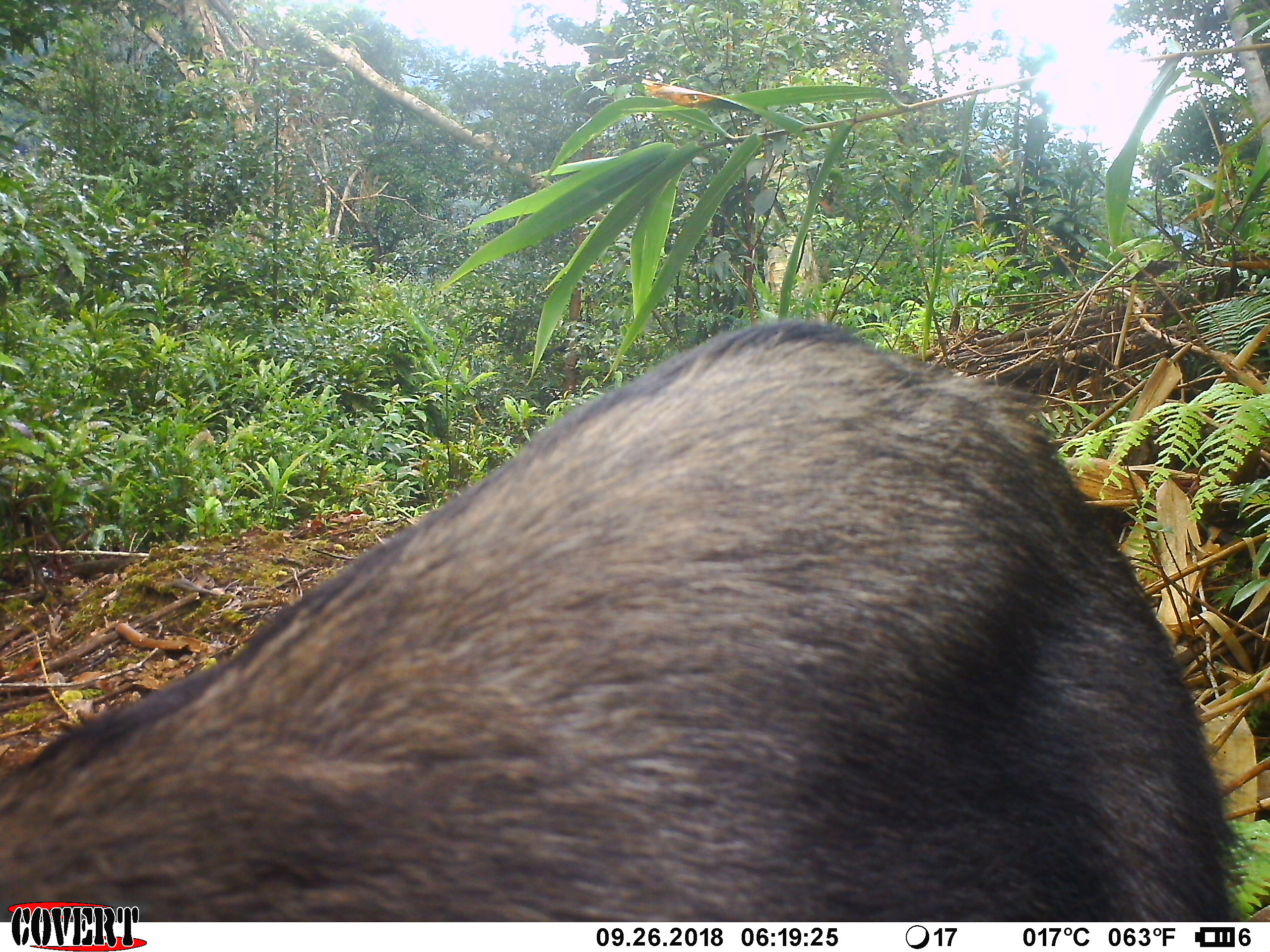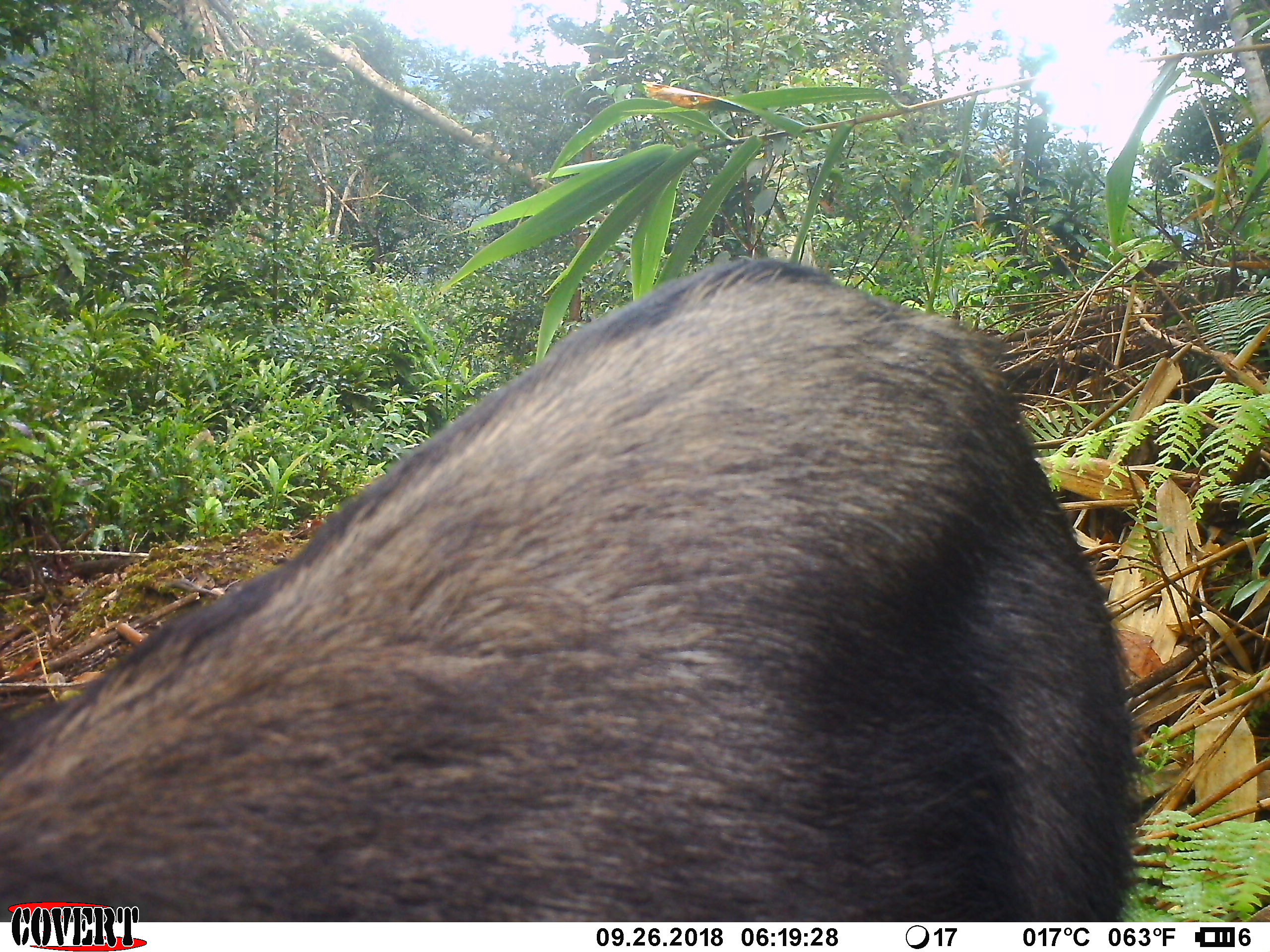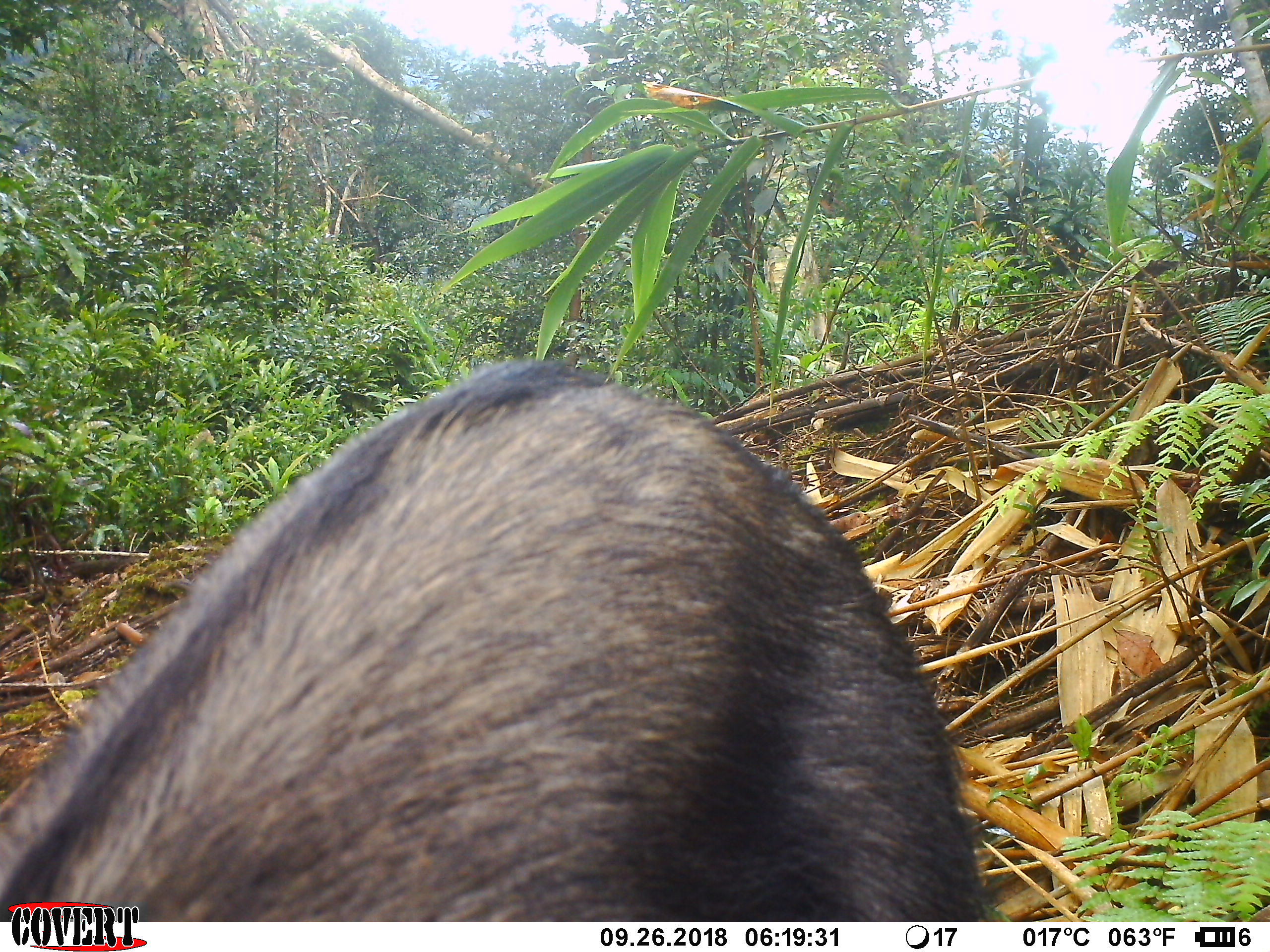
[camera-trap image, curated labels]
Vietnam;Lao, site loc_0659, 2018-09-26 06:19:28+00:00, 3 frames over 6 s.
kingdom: Animalia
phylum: Chordata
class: Mammalia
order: Artiodactyla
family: Bovidae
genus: Capricornis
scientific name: Capricornis sumatraensis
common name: chinese serow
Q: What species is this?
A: Chinese serow (Capricornis sumatraensis).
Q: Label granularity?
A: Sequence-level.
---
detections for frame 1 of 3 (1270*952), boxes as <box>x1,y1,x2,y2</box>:
chinese serow: <box>0,318,1237,919</box>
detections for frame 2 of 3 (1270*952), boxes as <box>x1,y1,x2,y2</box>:
chinese serow: <box>0,250,1140,919</box>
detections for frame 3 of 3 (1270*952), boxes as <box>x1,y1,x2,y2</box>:
chinese serow: <box>0,356,993,919</box>